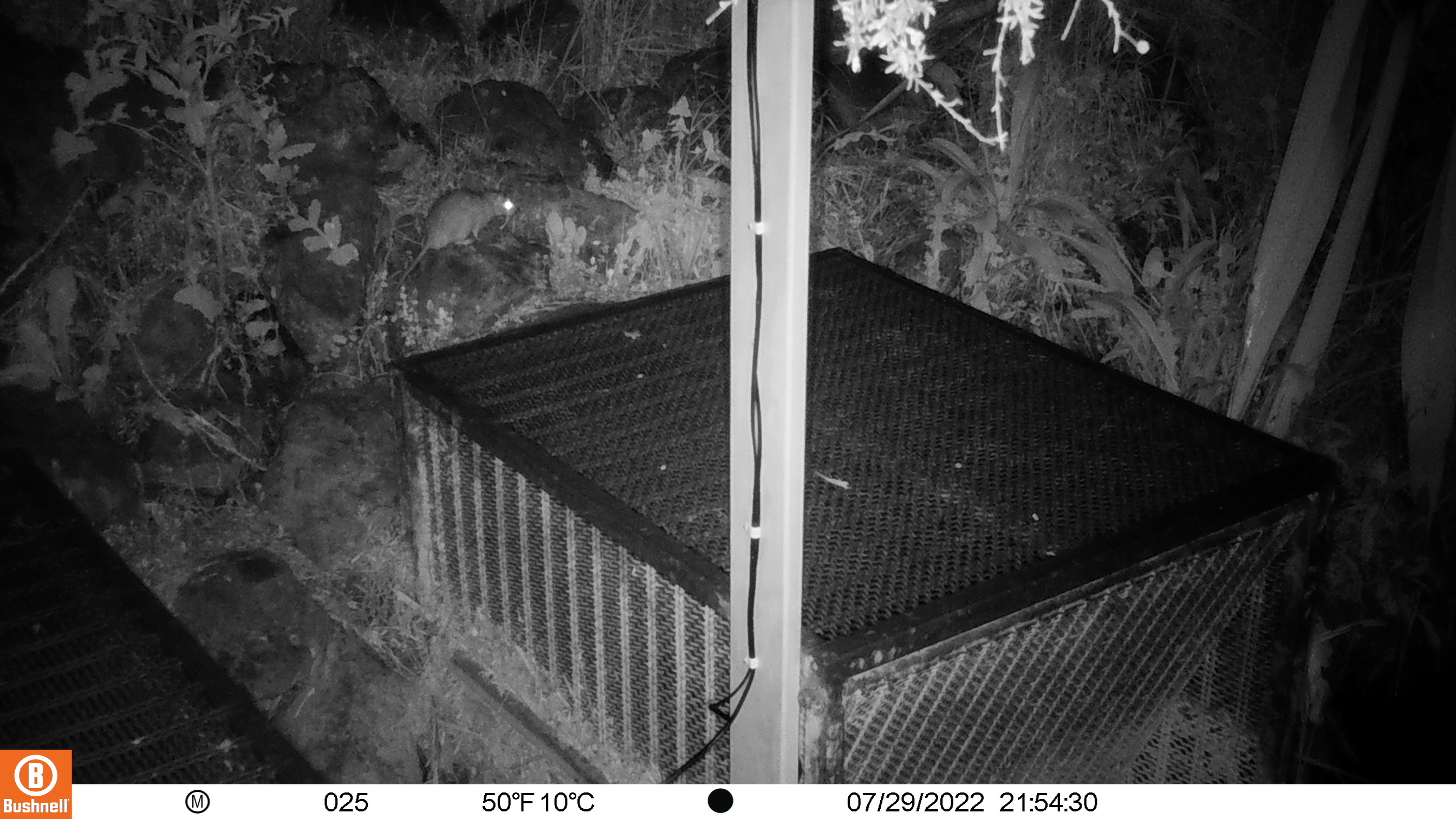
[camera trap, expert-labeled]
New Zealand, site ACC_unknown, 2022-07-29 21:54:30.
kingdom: Animalia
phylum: Chordata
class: Mammalia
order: Rodentia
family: Muridae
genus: Rattus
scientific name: Rattus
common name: rat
Rat (Rattus).